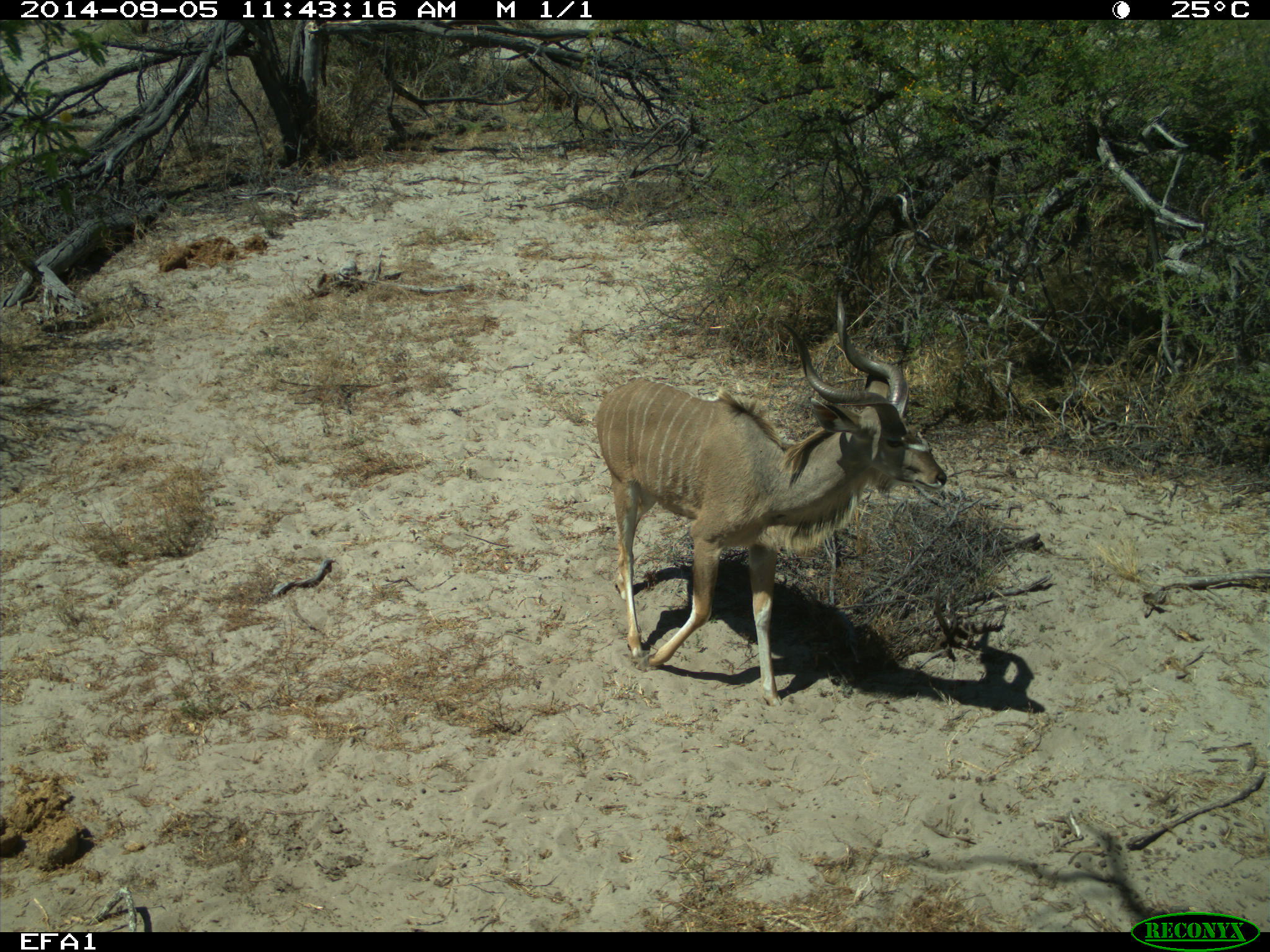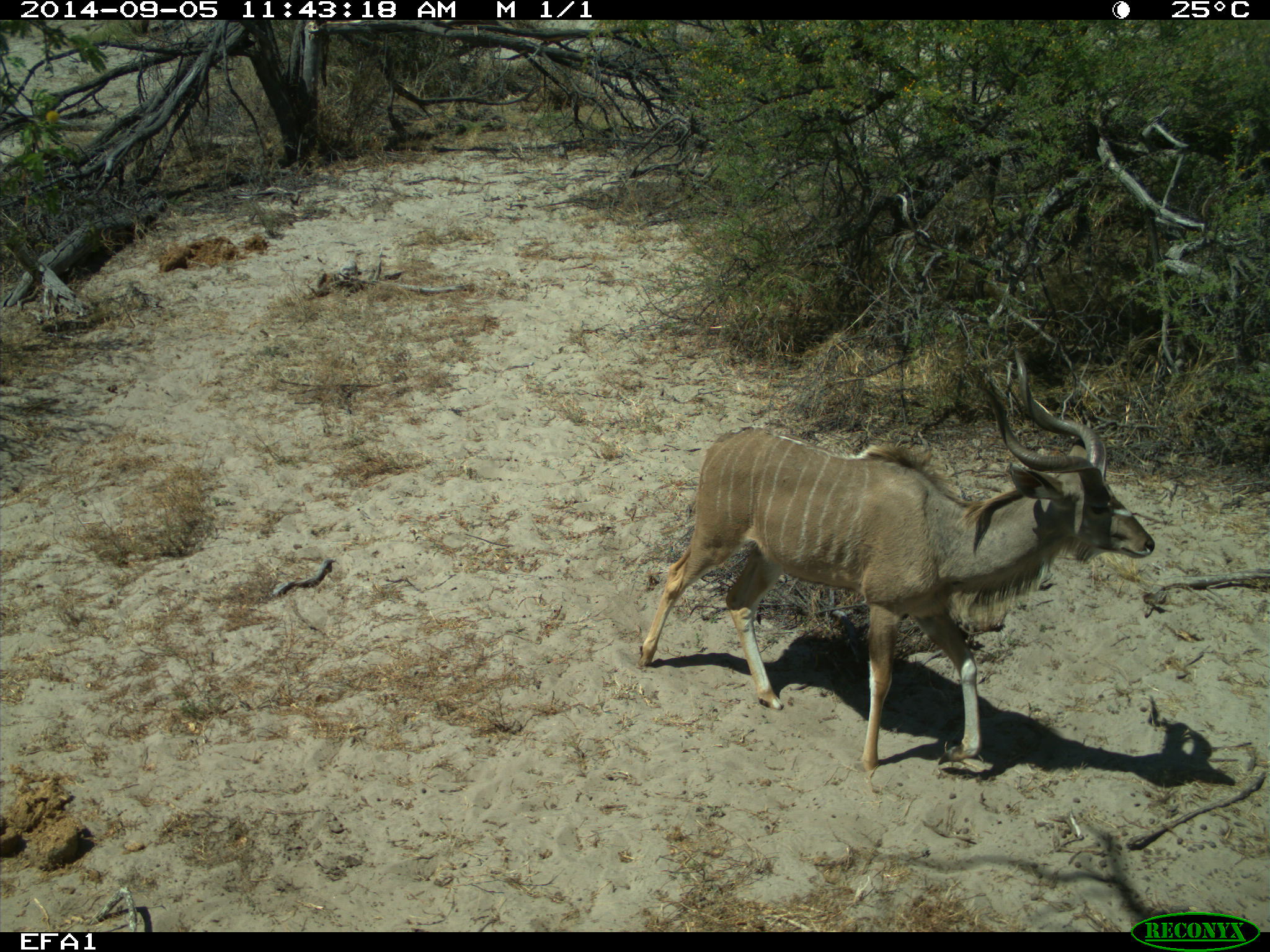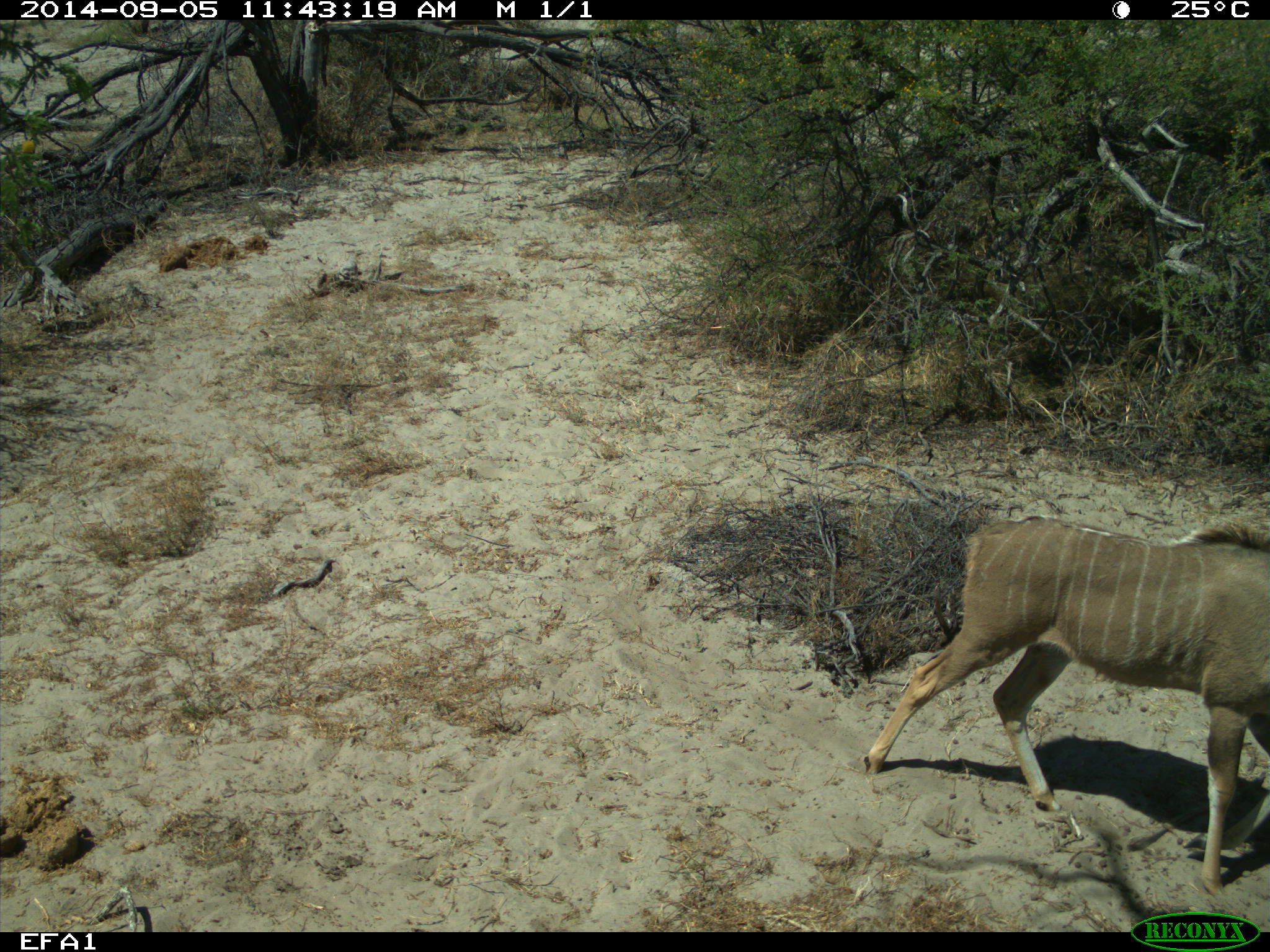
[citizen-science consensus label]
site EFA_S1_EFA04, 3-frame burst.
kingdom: Animalia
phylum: Chordata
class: Mammalia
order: Artiodactyla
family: Bovidae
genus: Tragelaphus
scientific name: Tragelaphus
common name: kudu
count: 1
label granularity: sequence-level